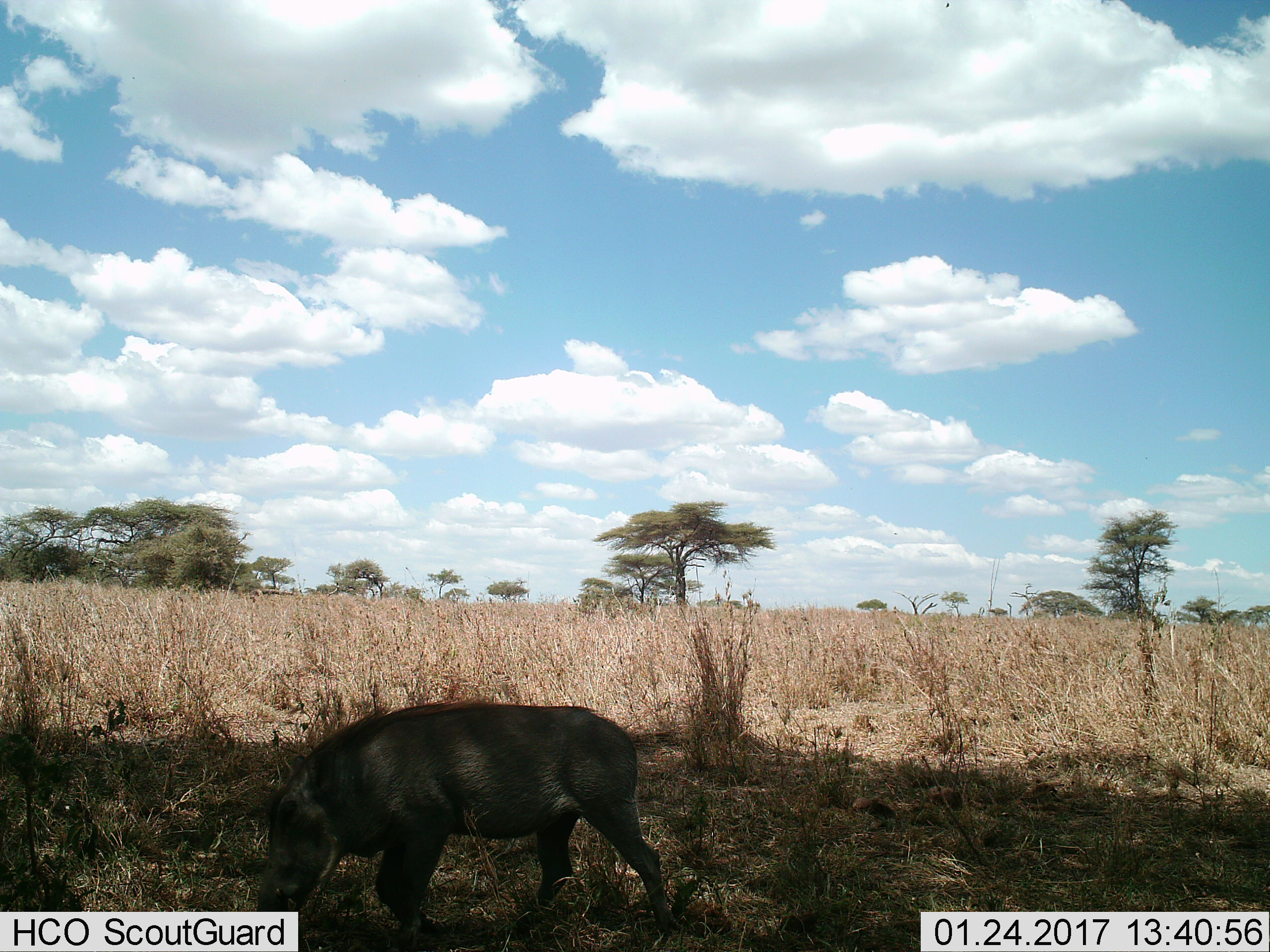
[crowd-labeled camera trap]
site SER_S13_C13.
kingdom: Animalia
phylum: Chordata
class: Mammalia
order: Artiodactyla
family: Suidae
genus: Phacochoerus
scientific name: Phacochoerus africanus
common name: warthog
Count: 1.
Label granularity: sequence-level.